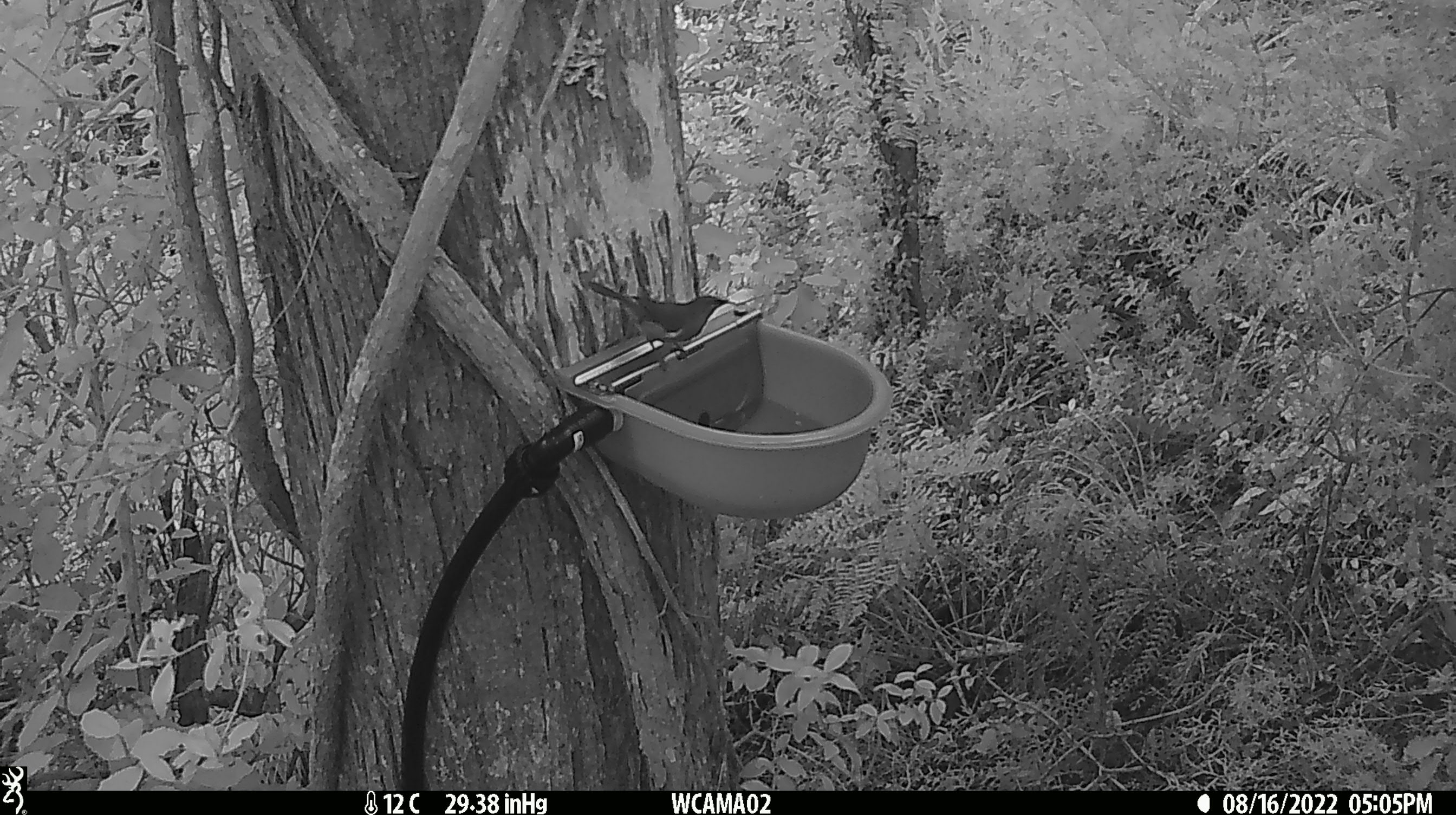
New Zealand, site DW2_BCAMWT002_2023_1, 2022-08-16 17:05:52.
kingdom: Animalia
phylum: Chordata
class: Aves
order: Passeriformes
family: Meliphagidae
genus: Anthornis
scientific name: Anthornis melanura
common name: new zealand bellbird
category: bellbird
Bellbird (new zealand bellbird) (Anthornis melanura).